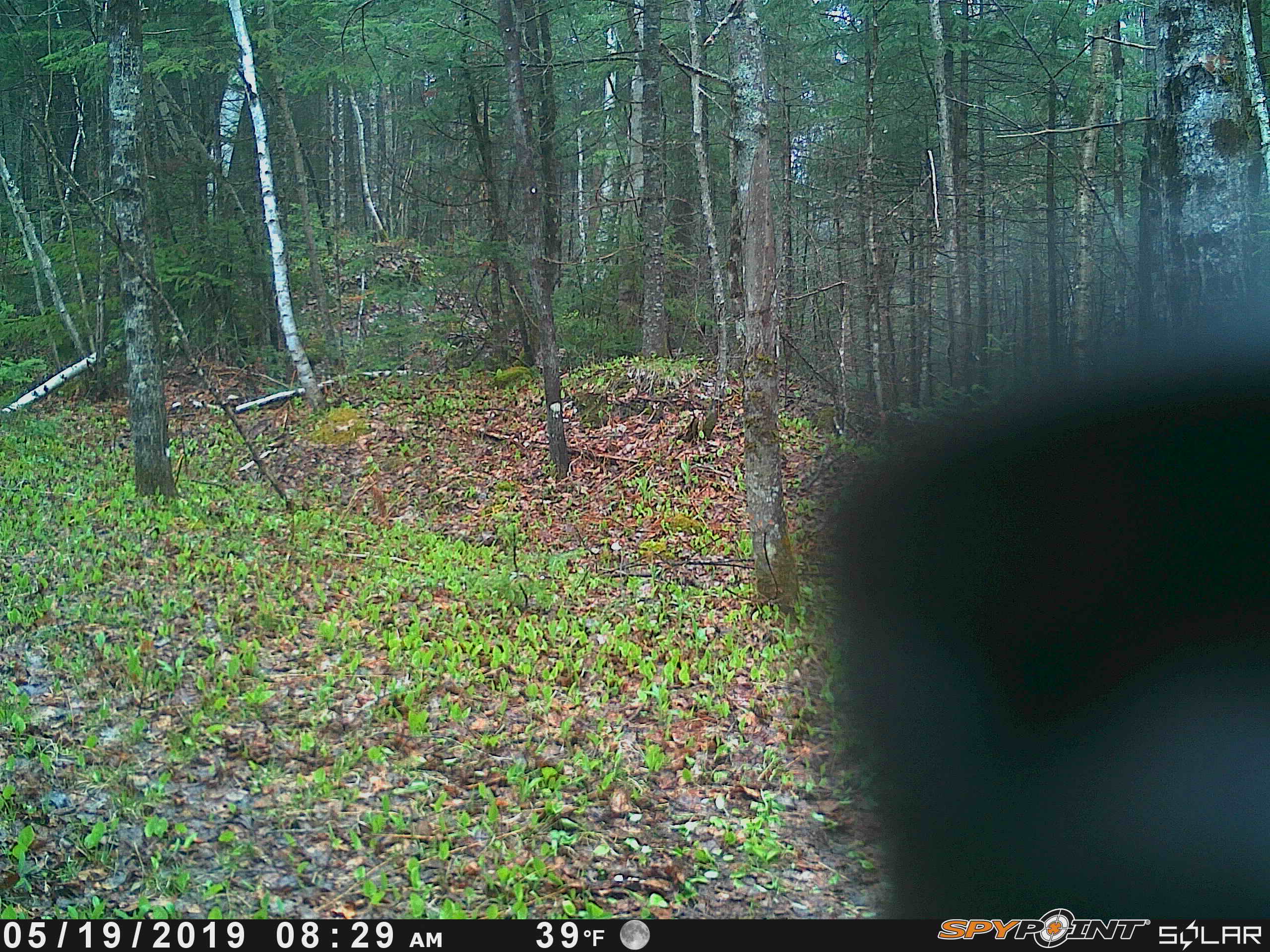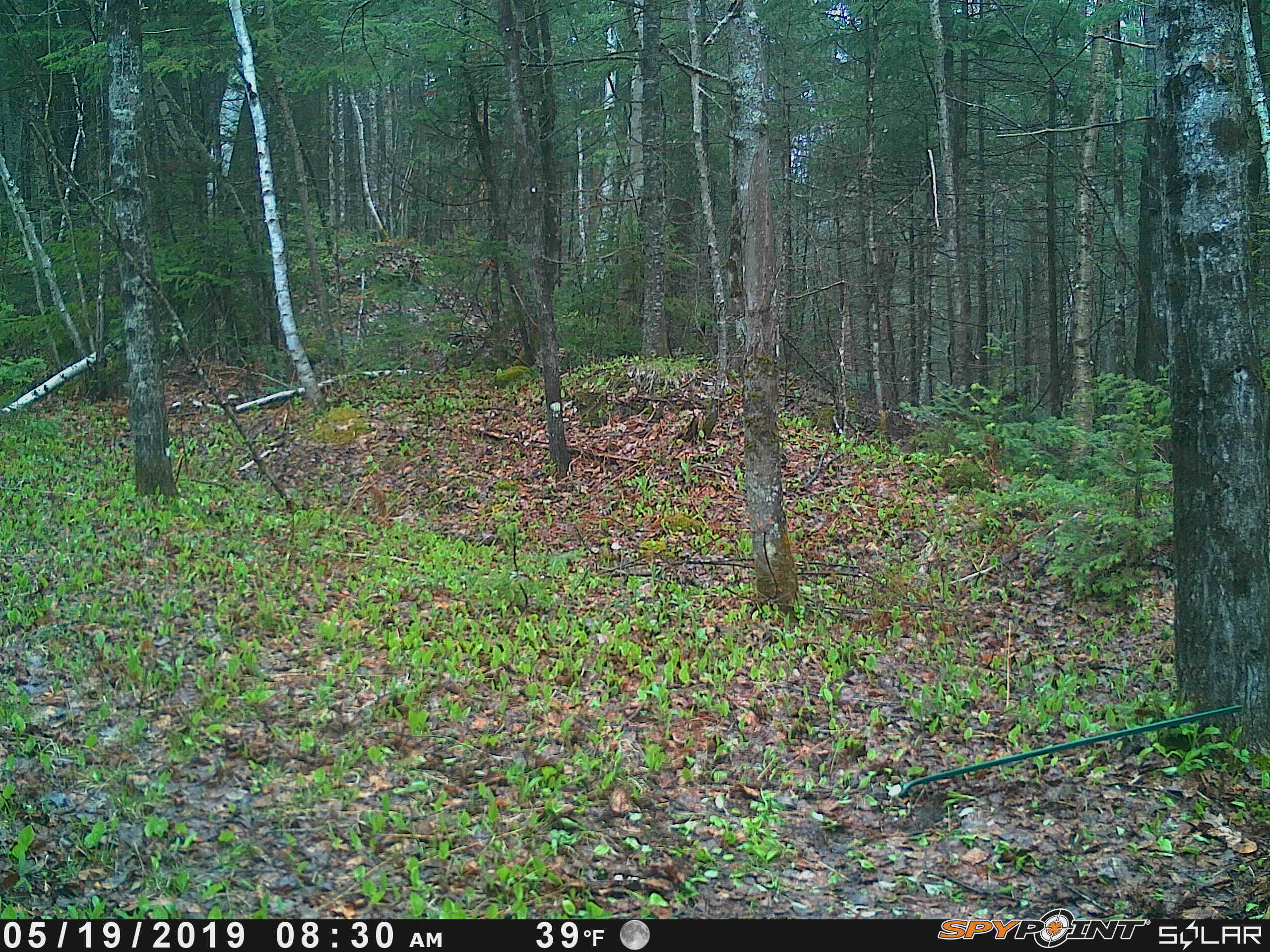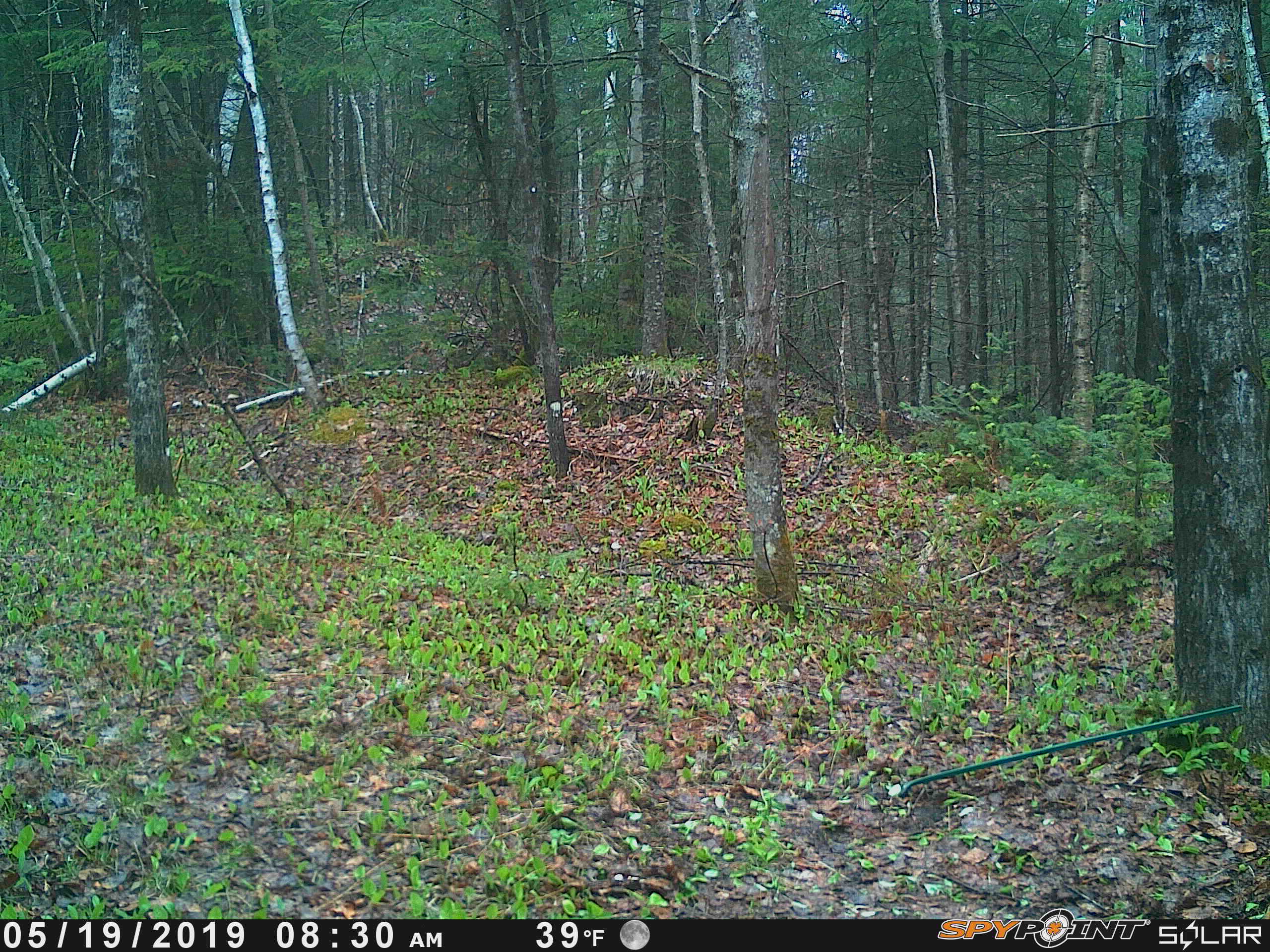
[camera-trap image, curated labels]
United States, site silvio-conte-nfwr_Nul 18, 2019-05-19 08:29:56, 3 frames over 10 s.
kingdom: Animalia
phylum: Chordata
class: Mammalia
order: Carnivora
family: Ursidae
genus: Ursus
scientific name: Ursus americanus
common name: black bear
Black bear (Ursus americanus).